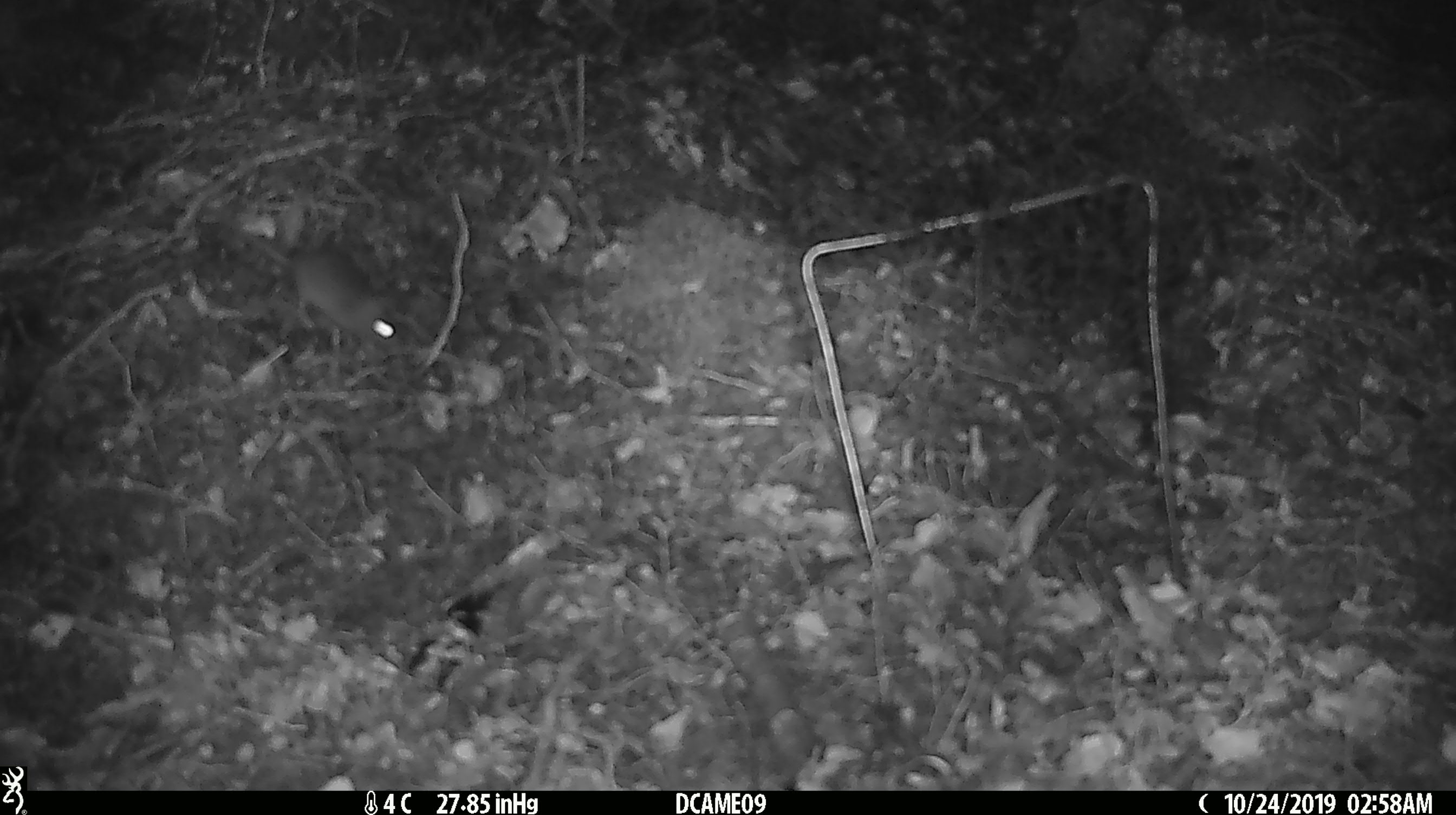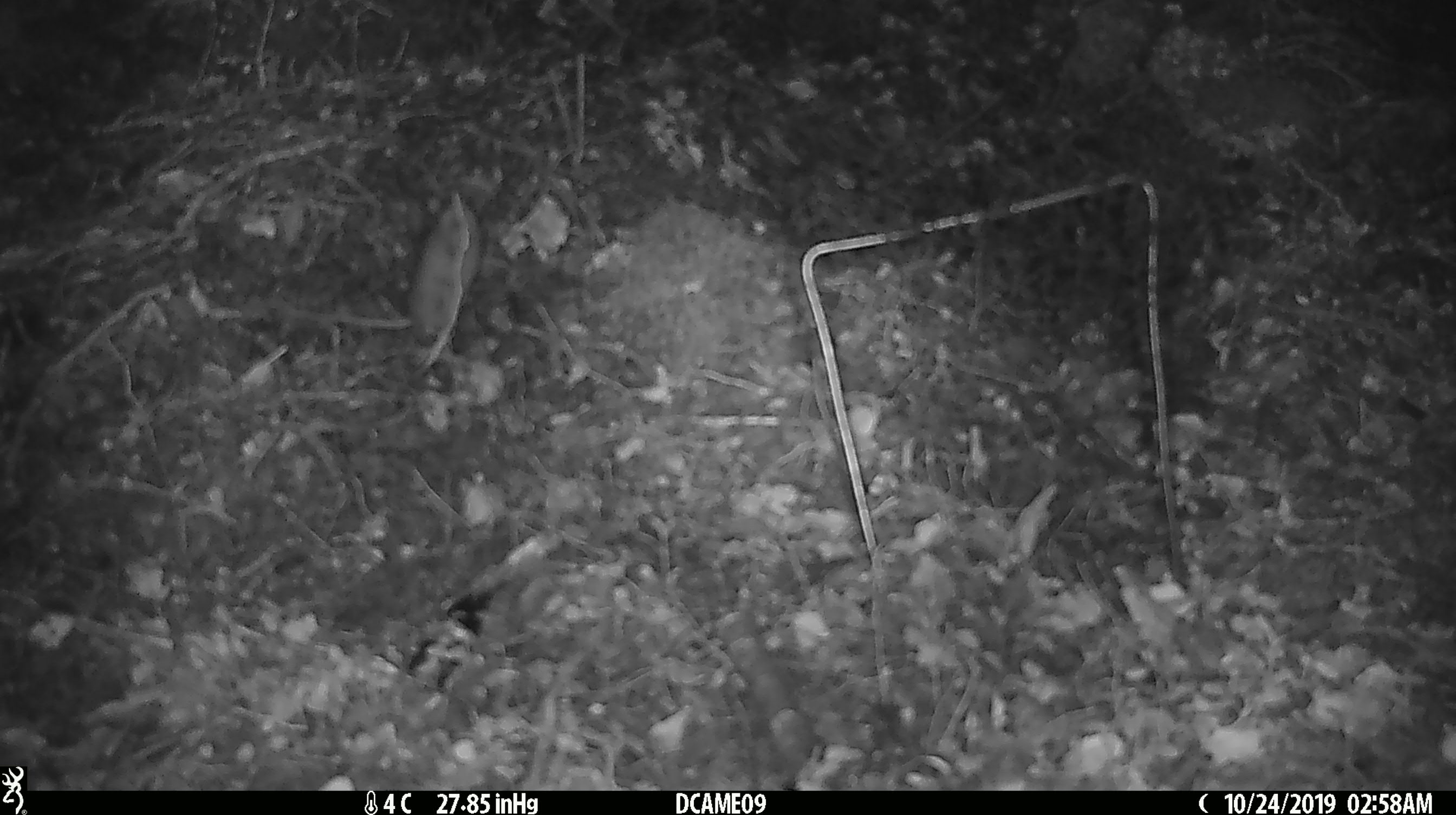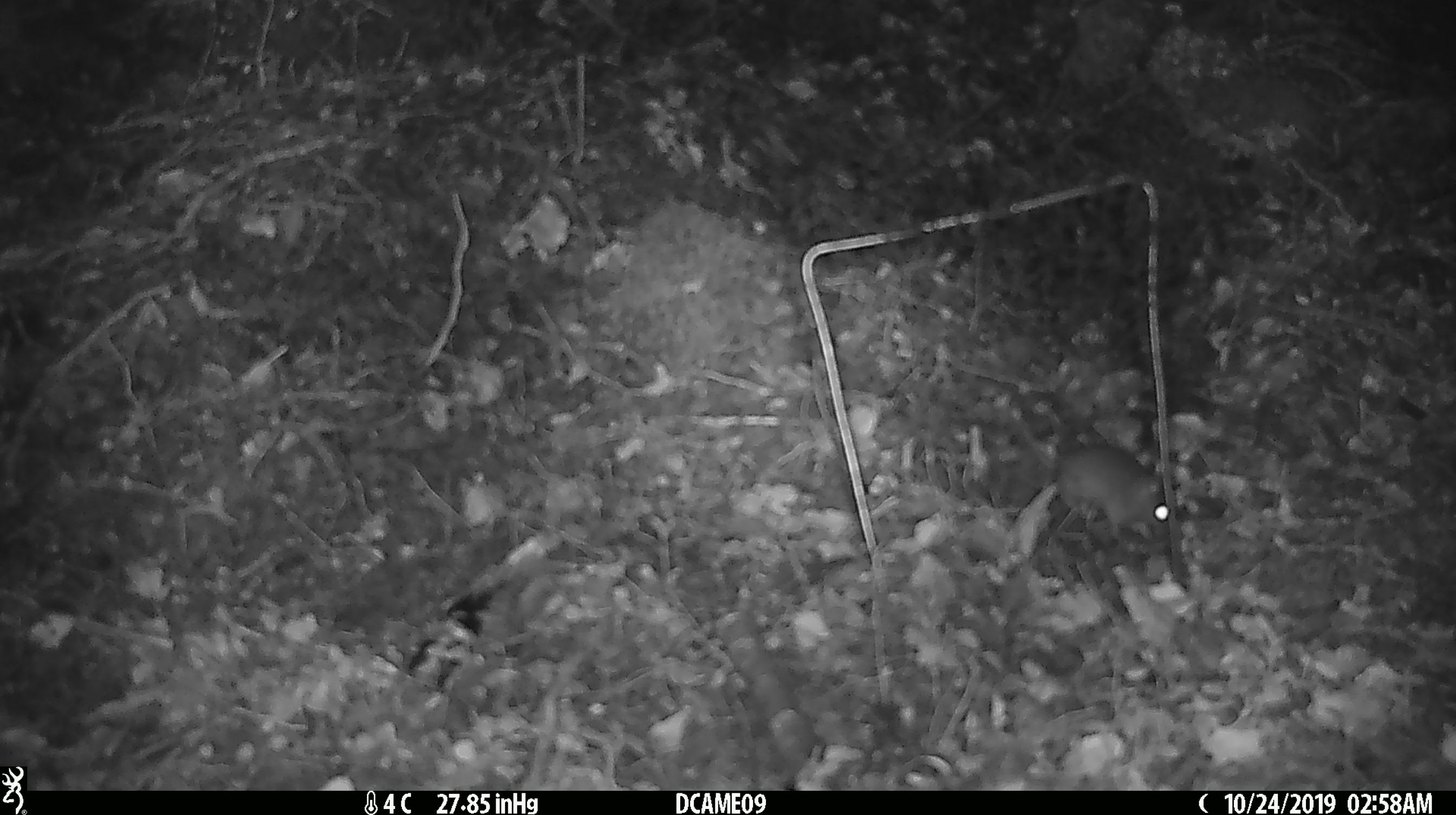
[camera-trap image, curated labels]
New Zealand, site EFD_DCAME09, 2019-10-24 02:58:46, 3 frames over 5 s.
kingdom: Animalia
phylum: Chordata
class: Mammalia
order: Rodentia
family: Muridae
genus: Mus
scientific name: Mus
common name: mouse